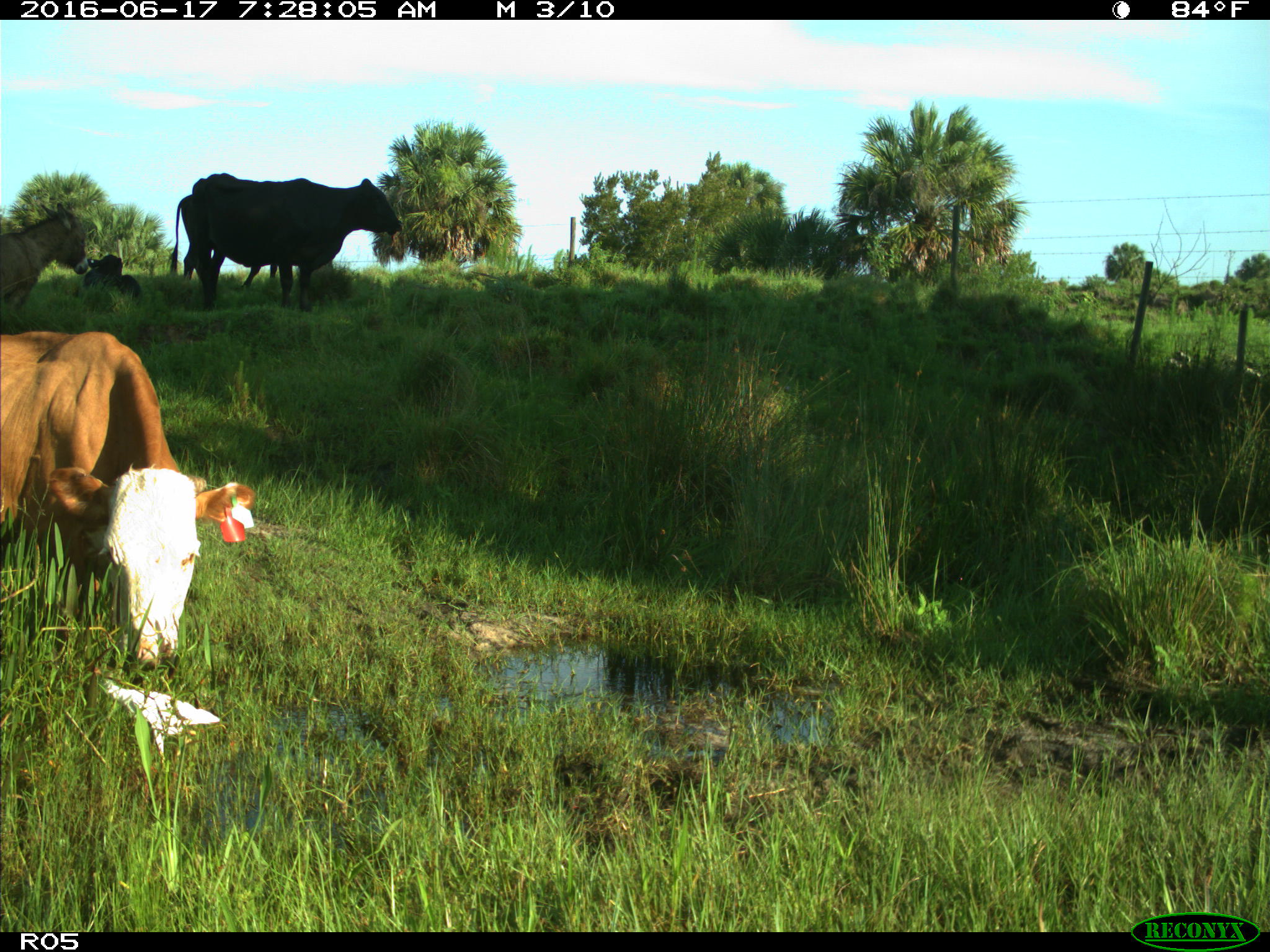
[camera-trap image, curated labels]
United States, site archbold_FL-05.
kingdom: Animalia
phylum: Chordata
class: Mammalia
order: Artiodactyla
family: Bovidae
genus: Bos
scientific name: Bos taurus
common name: domestic cow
Bos taurus (domestic cow).